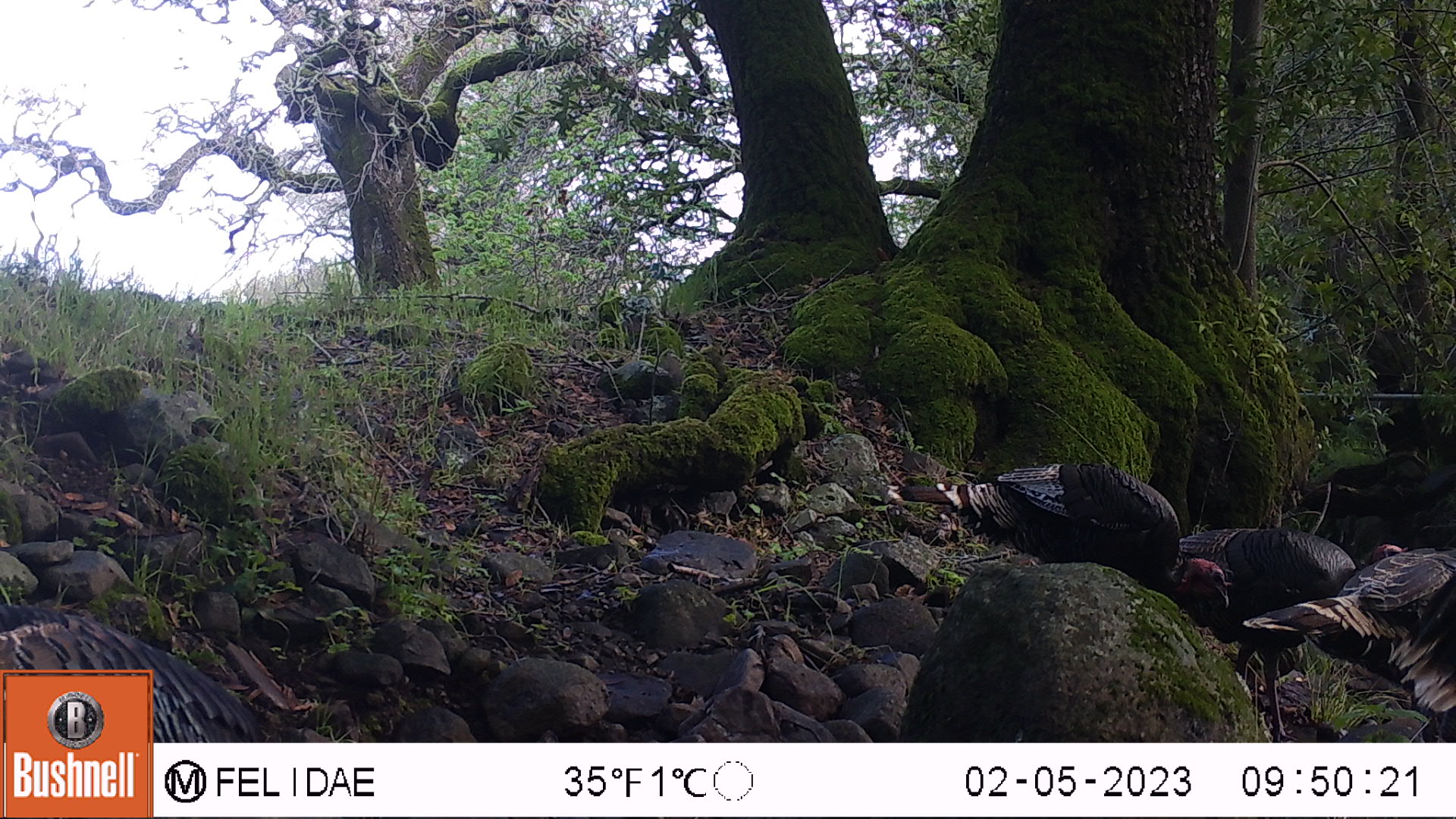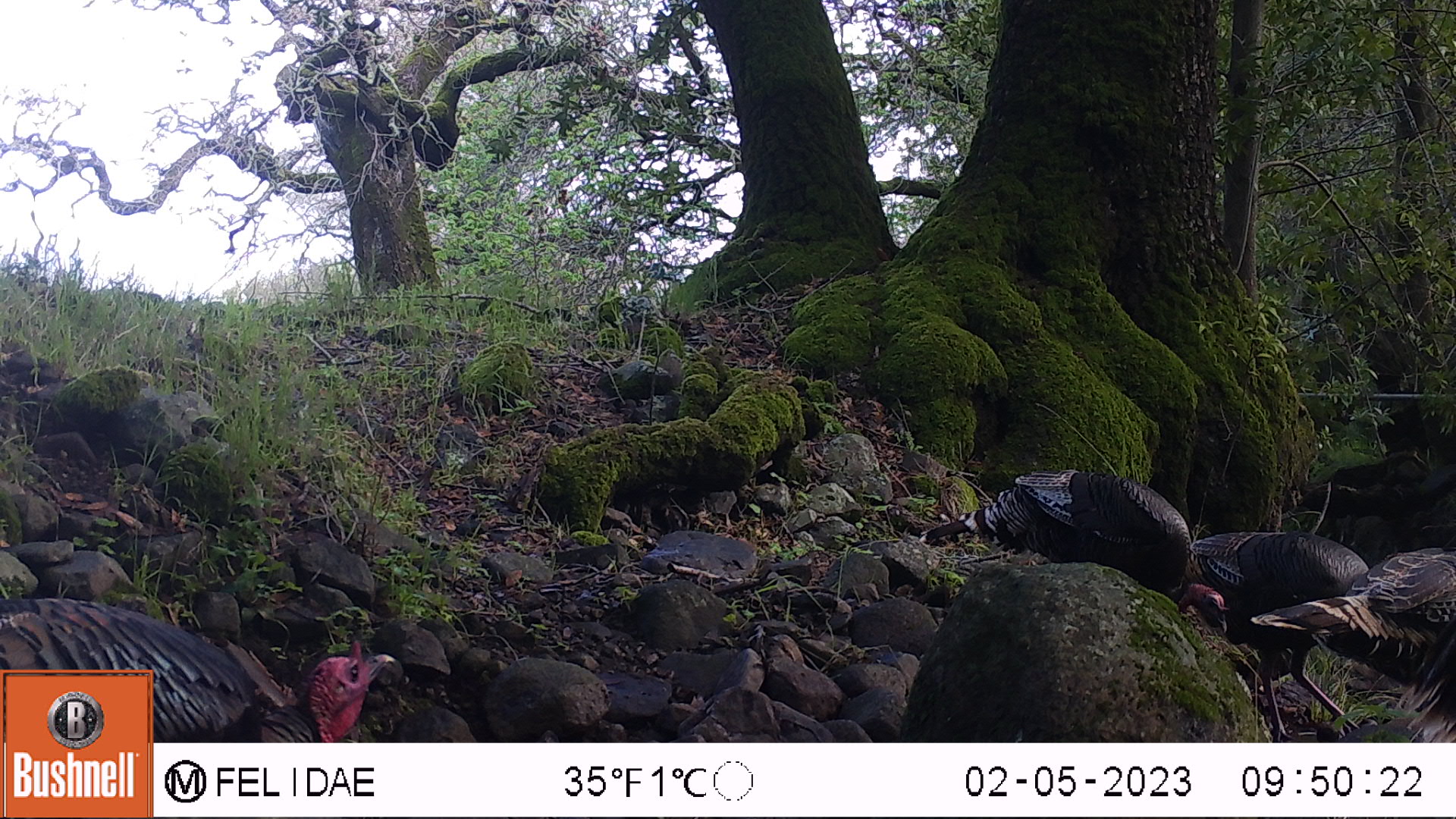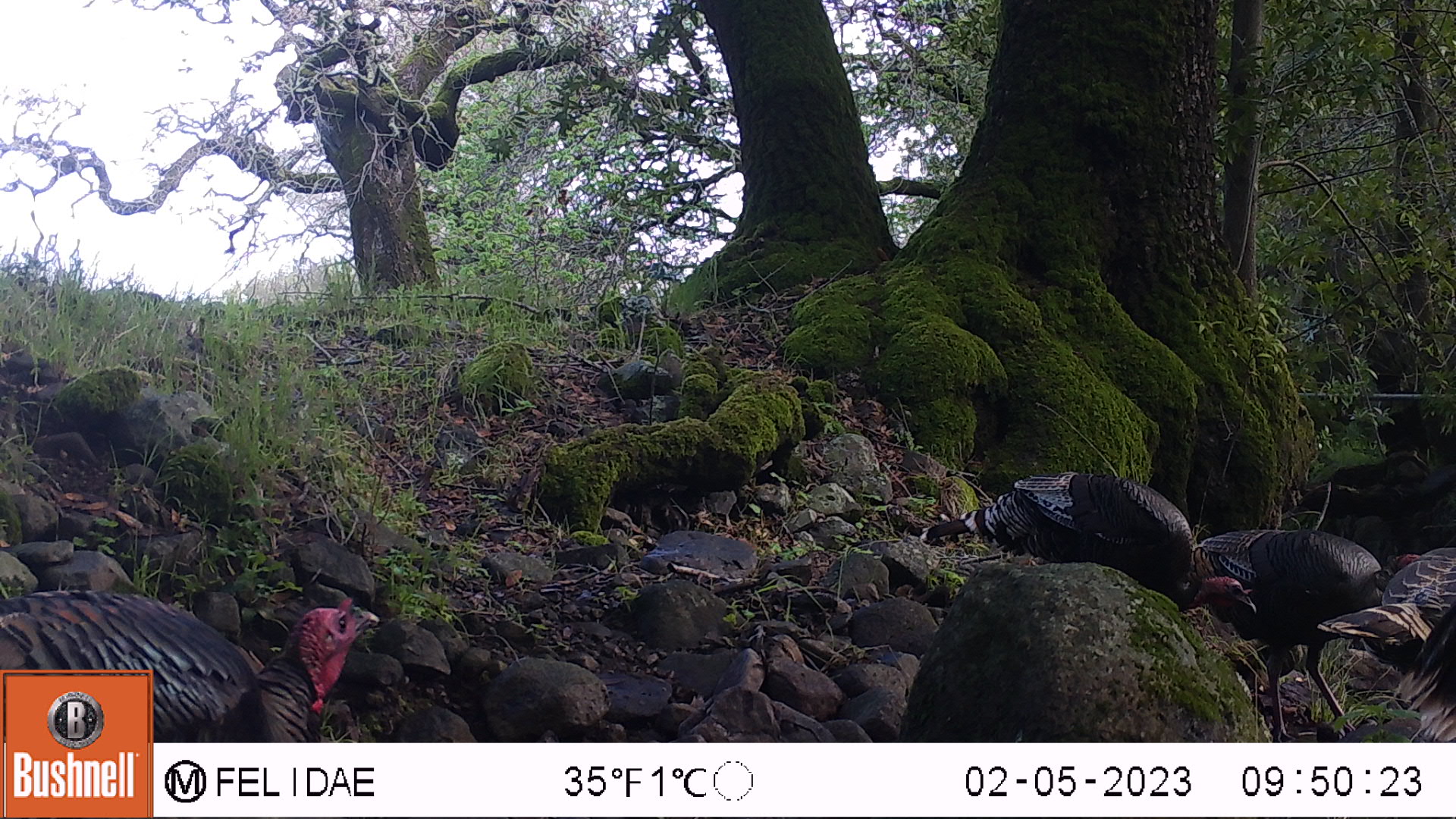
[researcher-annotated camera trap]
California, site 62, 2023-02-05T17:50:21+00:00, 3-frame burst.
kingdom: Animalia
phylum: Chordata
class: Aves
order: Galliformes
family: Phasianidae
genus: Meleagris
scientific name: Meleagris gallopavo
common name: turkey